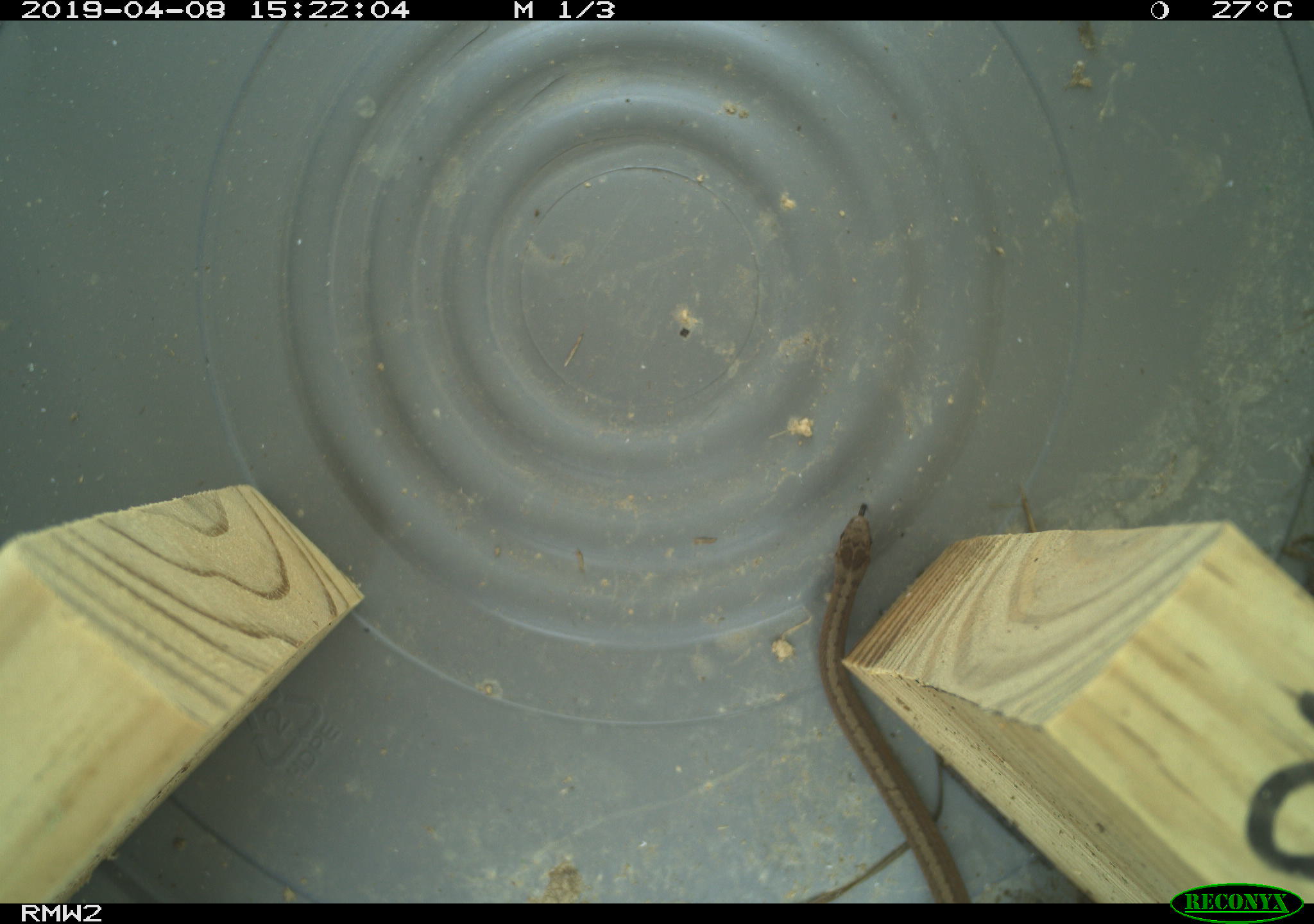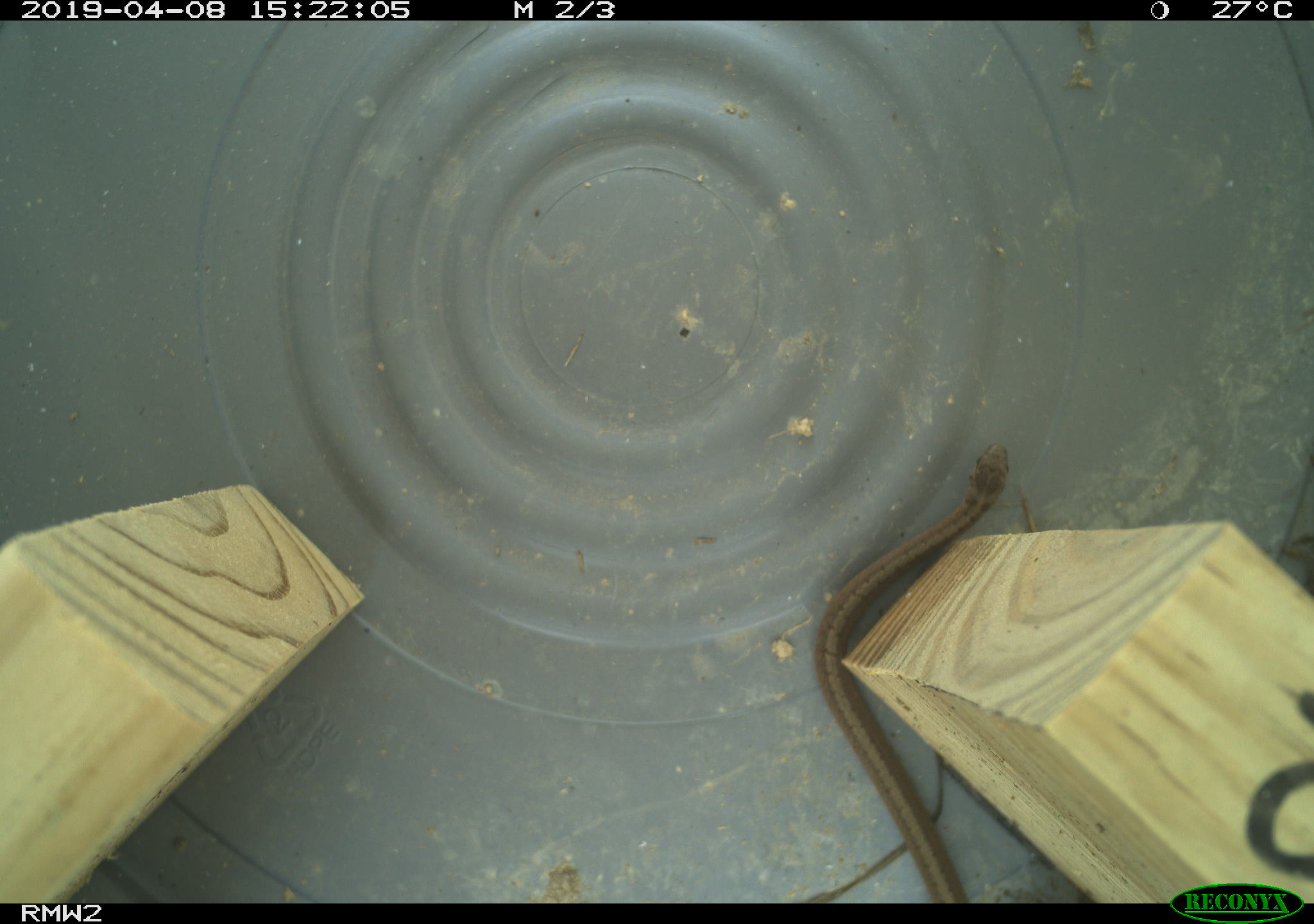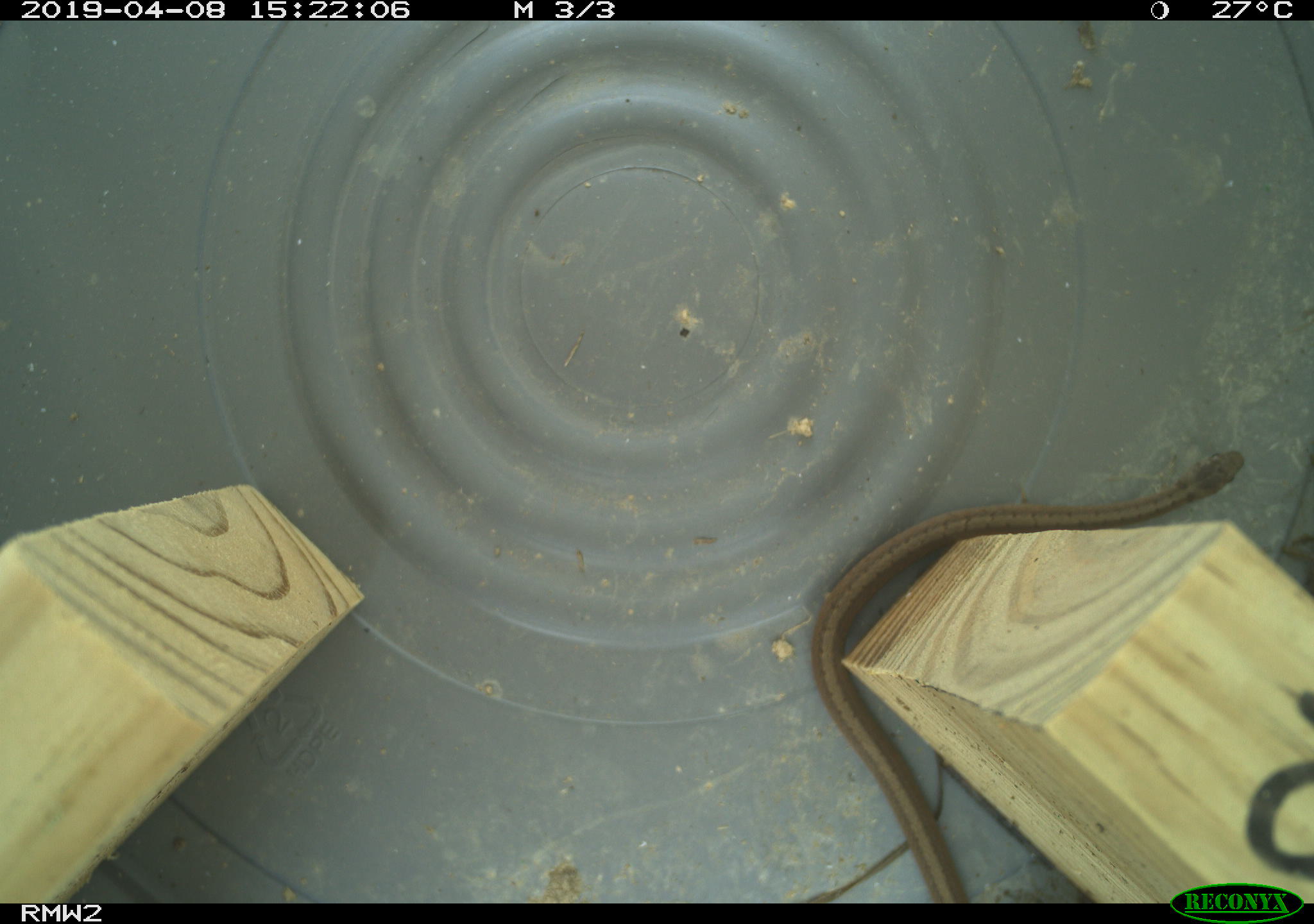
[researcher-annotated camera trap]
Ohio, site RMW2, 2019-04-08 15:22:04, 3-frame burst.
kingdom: Animalia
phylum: Chordata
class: Reptilia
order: Squamata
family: Colubridae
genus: Storeria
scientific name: Storeria dekayi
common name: dekay's brownsnake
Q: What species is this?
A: Dekay's brownsnake (Storeria dekayi).